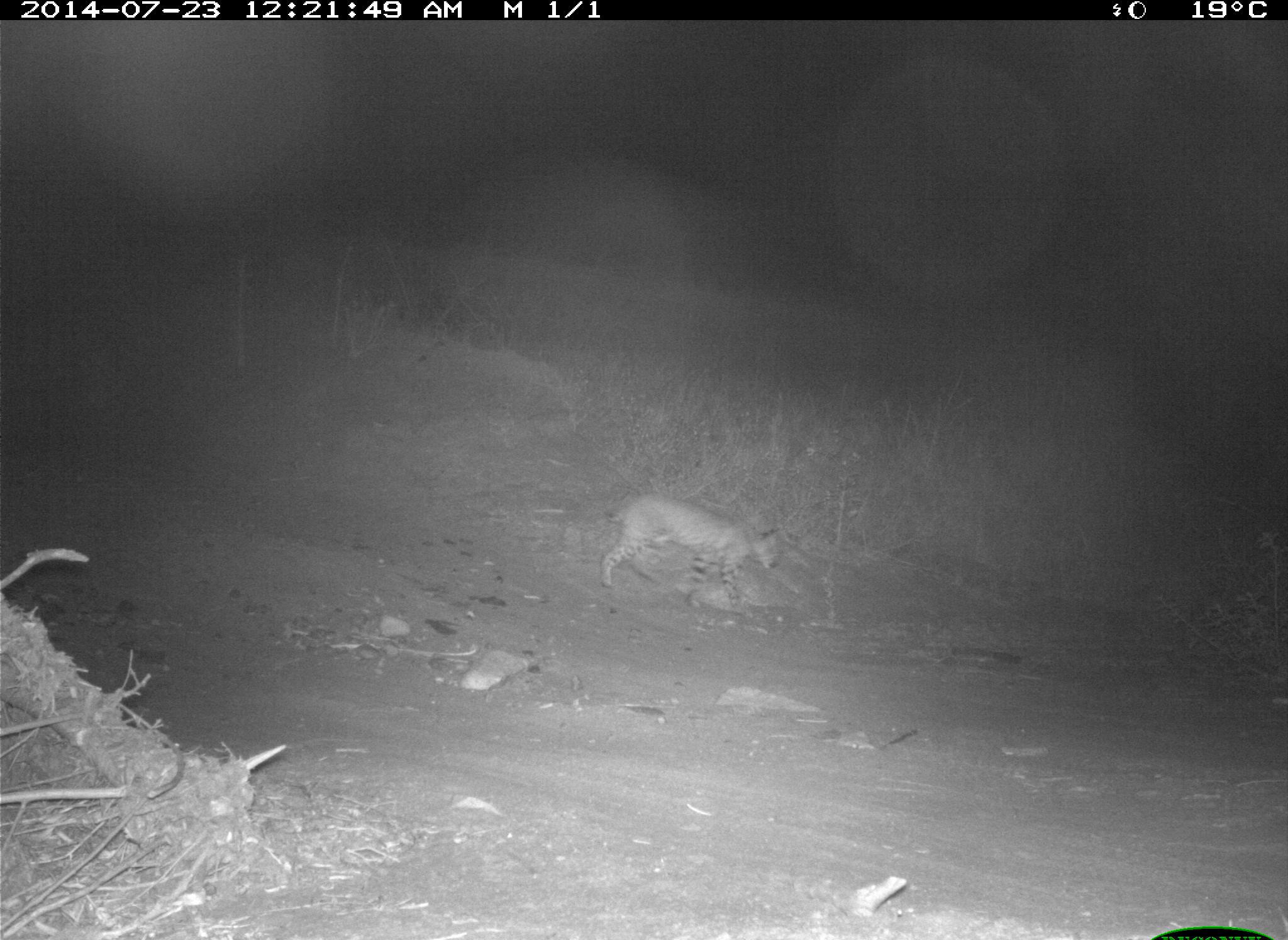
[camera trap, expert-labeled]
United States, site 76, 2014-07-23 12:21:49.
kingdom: Animalia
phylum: Chordata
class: Mammalia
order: Carnivora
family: Canidae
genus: Canis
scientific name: Canis latrans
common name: coyote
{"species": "coyote (Canis latrans)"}